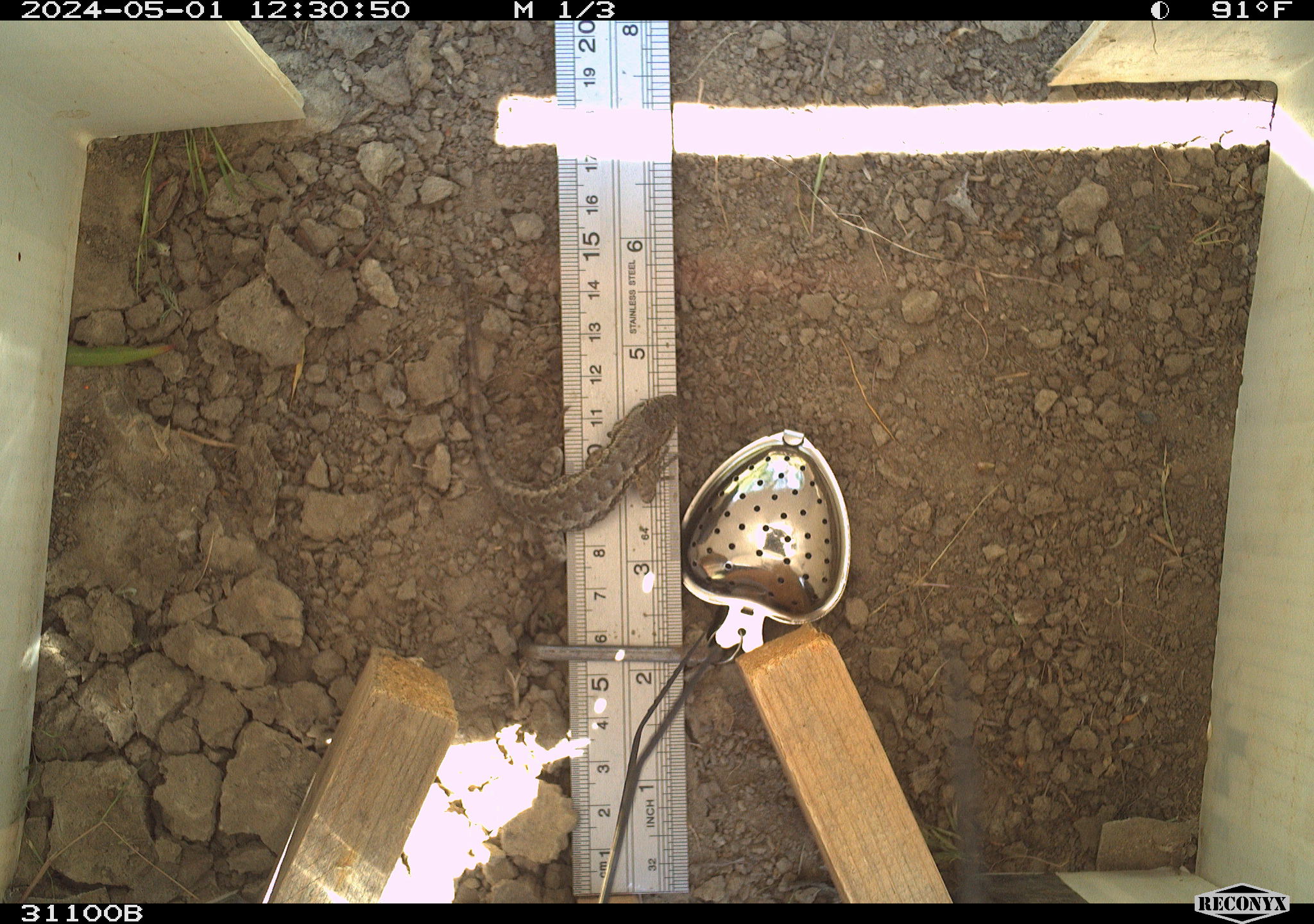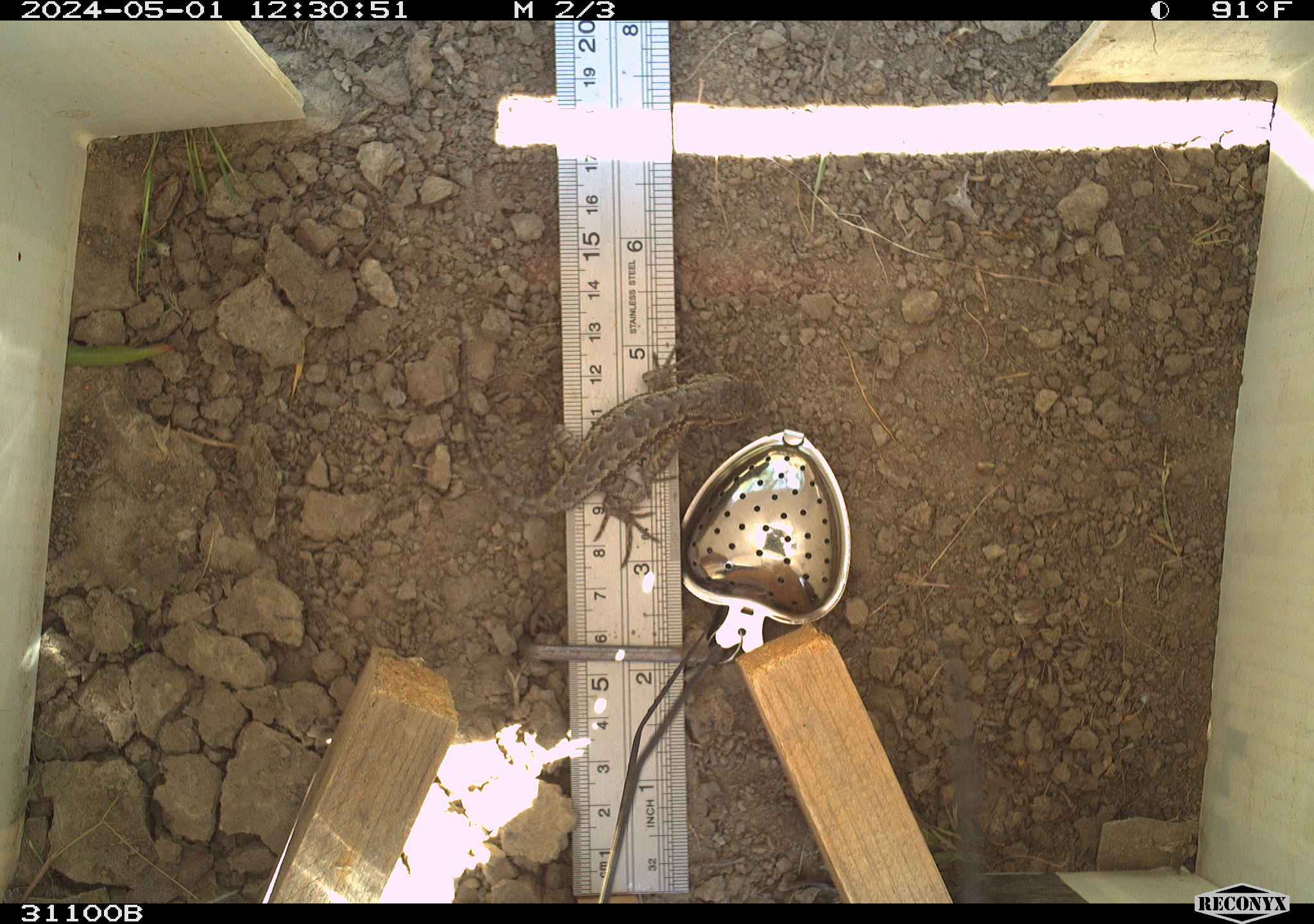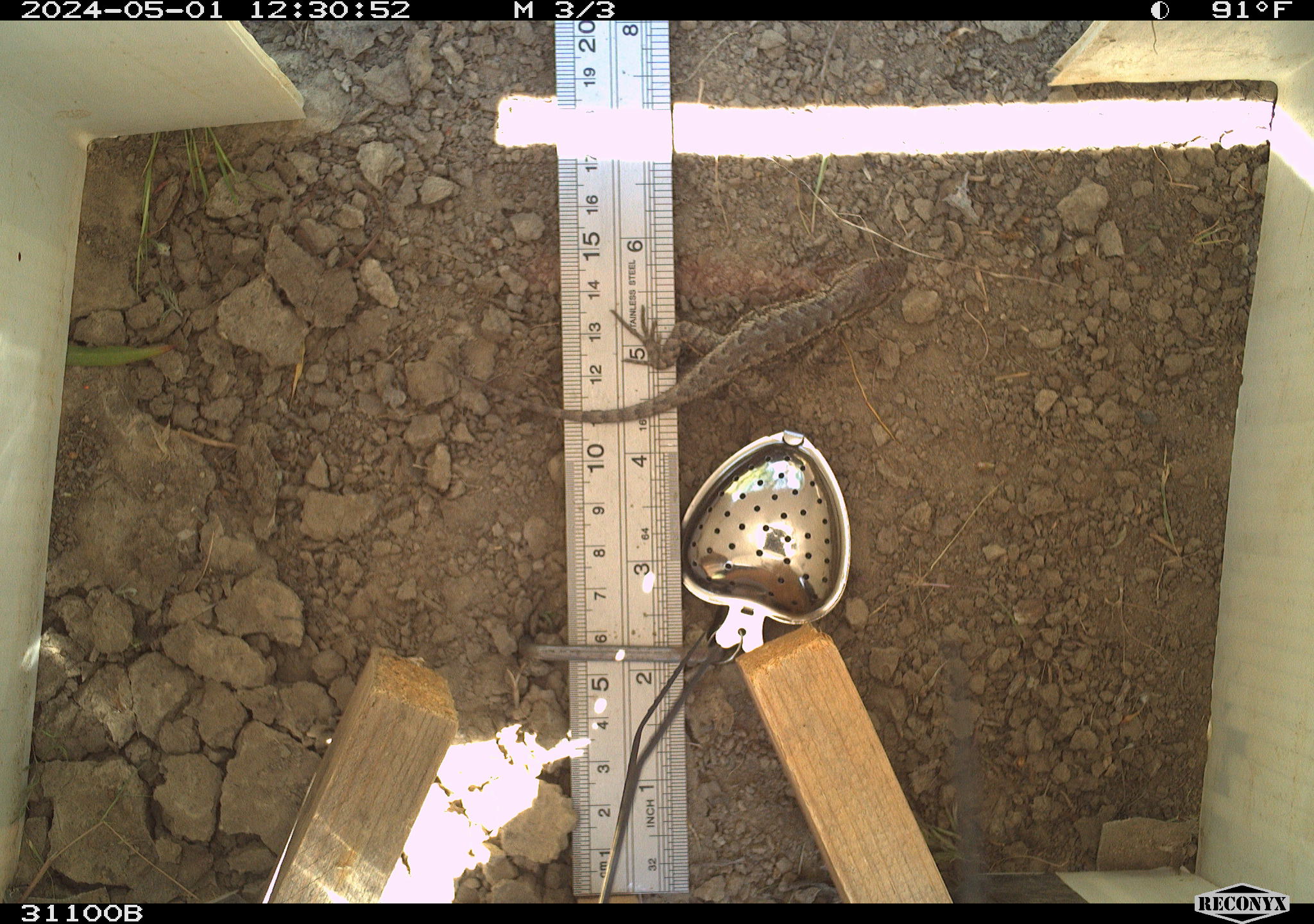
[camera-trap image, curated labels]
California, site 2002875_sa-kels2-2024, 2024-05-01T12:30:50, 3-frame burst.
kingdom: Animalia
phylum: Chordata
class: Reptilia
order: Squamata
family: Phrynosomatidae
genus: Sceloporus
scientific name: Sceloporus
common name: spiny lizards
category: sceloporus species